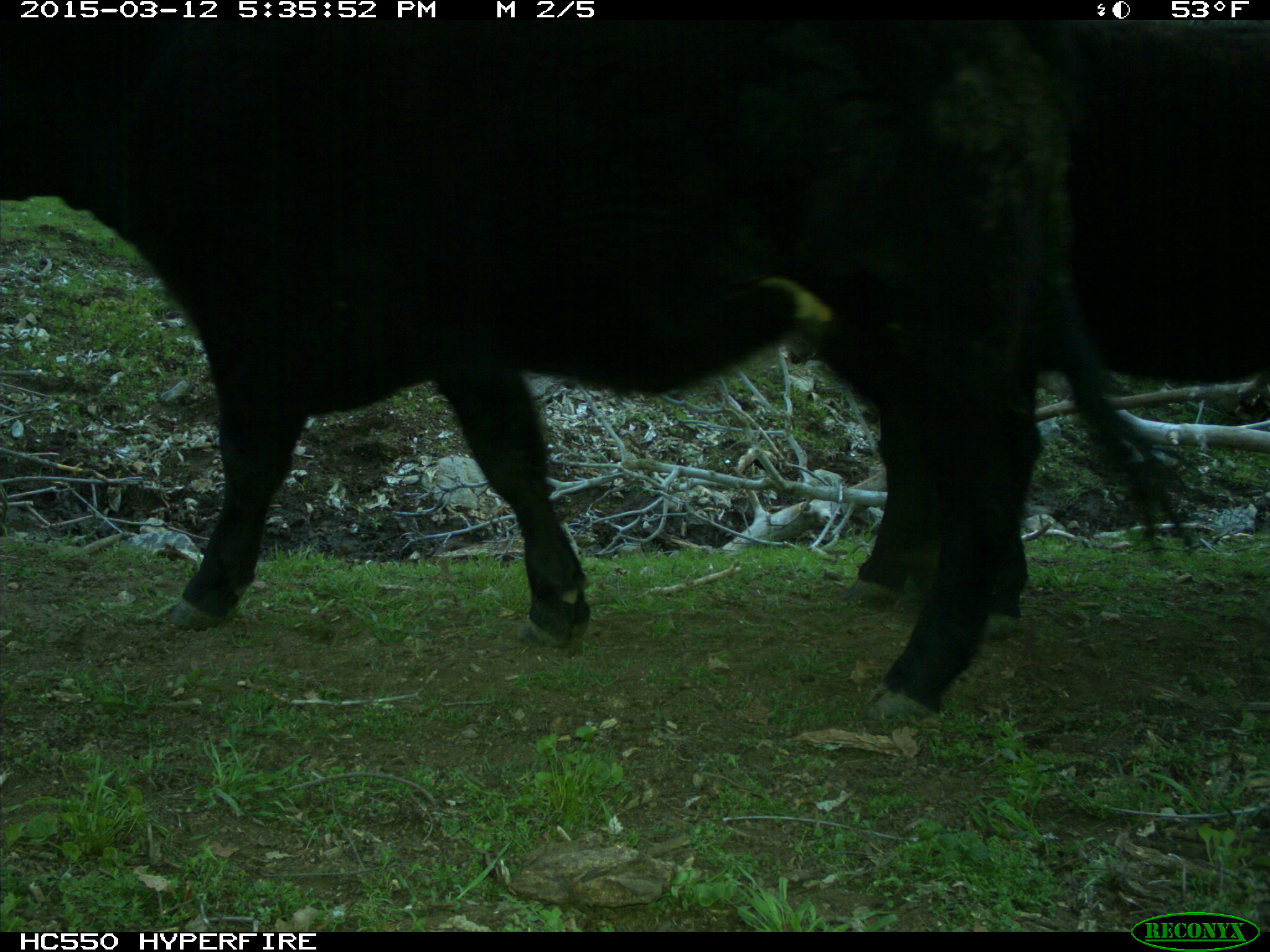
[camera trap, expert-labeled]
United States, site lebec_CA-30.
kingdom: Animalia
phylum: Chordata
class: Mammalia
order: Artiodactyla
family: Bovidae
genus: Bos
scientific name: Bos taurus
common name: domestic cow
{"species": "Bos taurus (domestic cow)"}